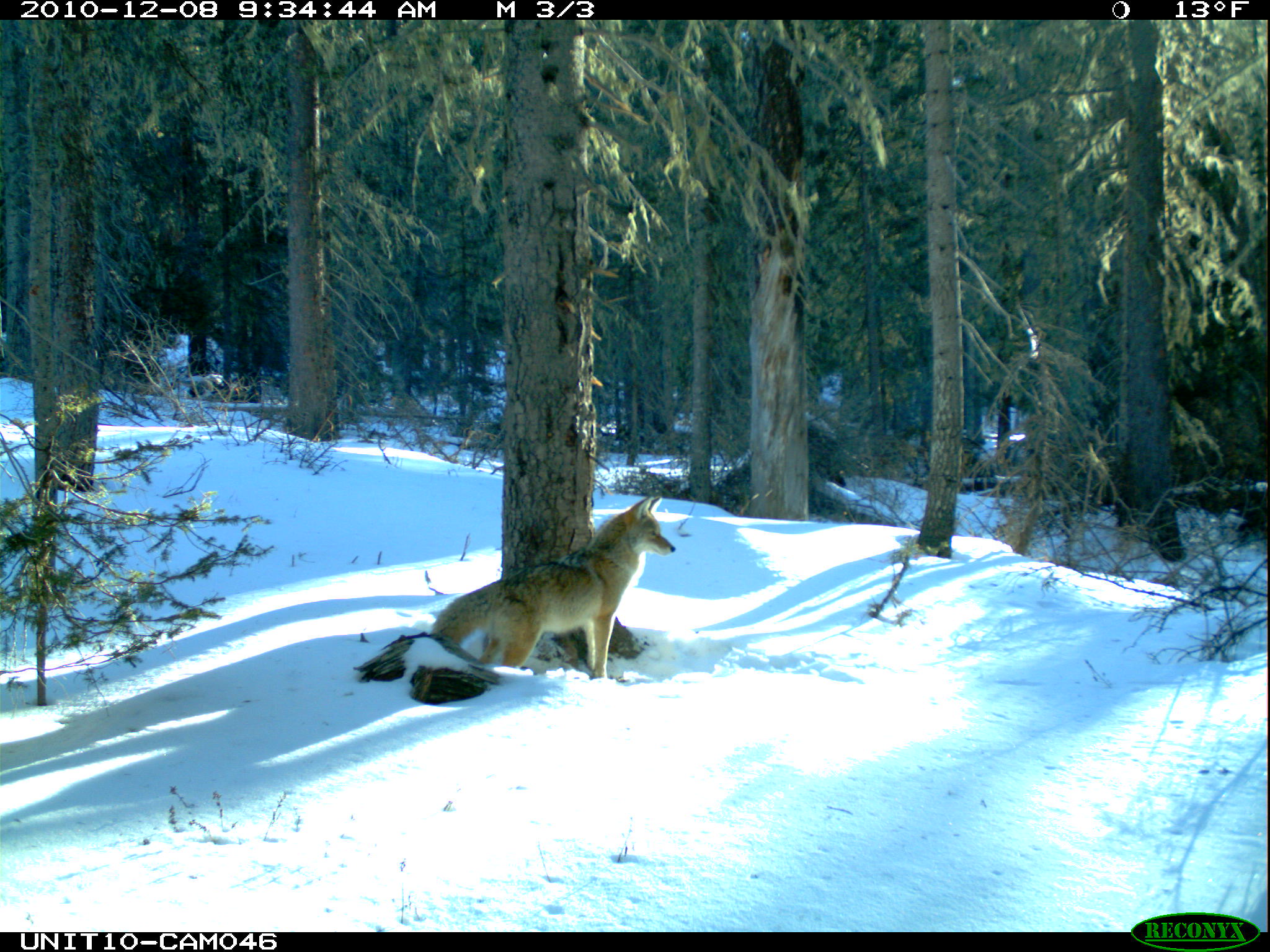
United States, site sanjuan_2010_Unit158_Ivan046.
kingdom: Animalia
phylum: Chordata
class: Mammalia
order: Carnivora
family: Canidae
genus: Canis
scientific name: Canis latrans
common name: coyote